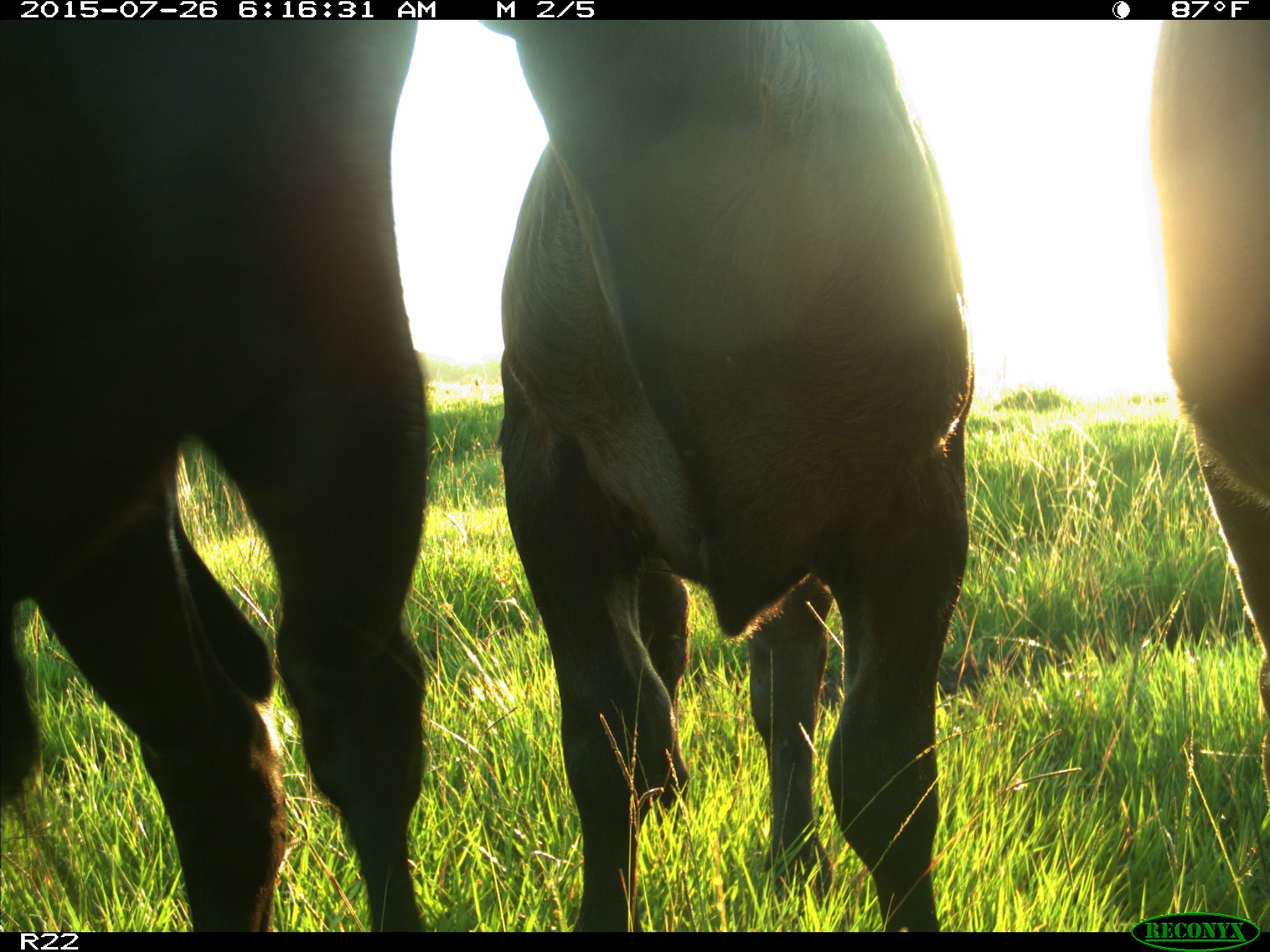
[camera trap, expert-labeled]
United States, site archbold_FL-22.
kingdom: Animalia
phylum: Chordata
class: Mammalia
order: Artiodactyla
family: Bovidae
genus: Bos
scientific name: Bos taurus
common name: domestic cow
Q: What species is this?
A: Bos taurus (domestic cow).